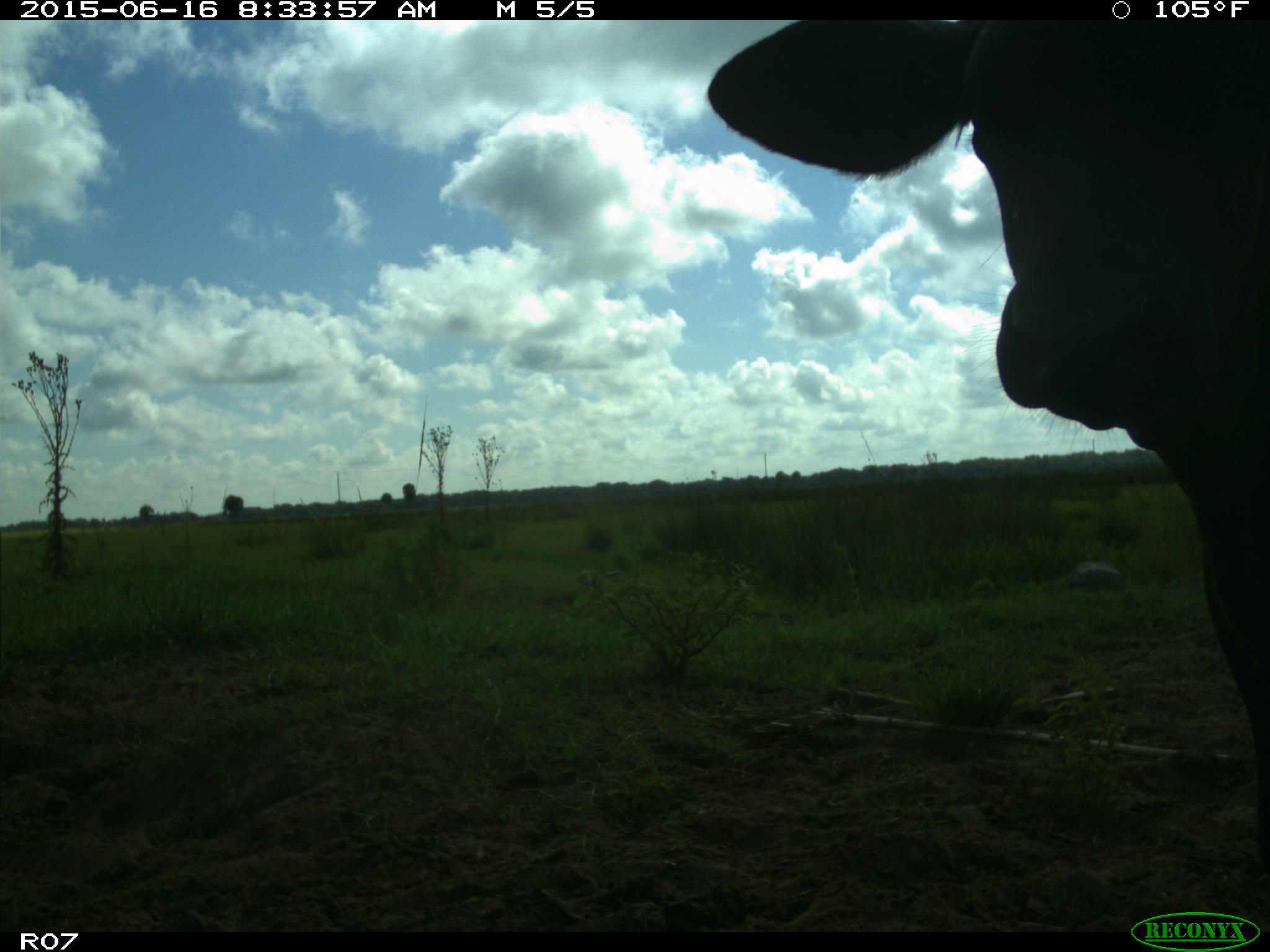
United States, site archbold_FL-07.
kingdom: Animalia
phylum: Chordata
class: Mammalia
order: Artiodactyla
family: Bovidae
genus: Bos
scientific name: Bos taurus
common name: domestic cow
Bos taurus (domestic cow).